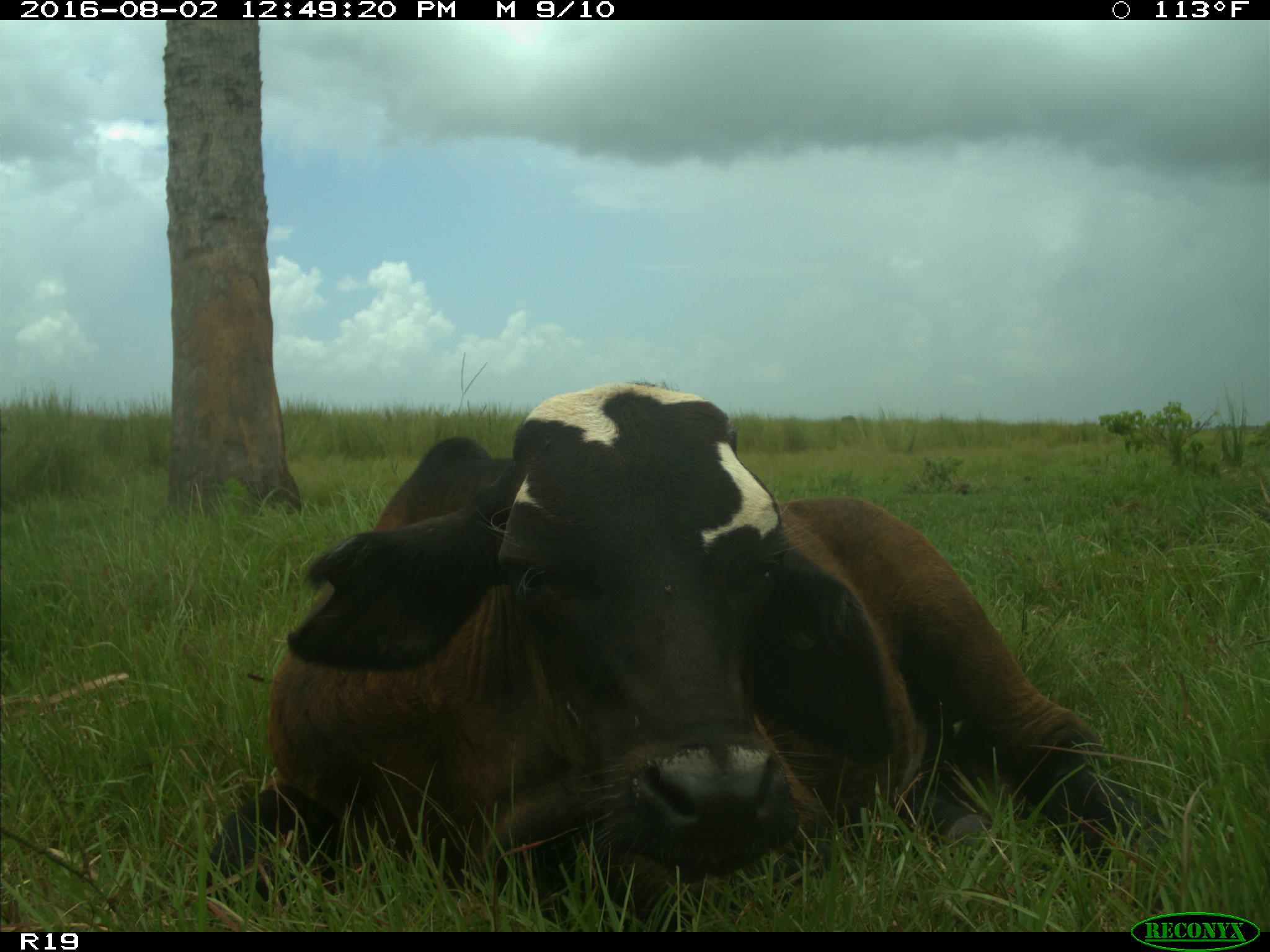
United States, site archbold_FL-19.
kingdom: Animalia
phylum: Chordata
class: Mammalia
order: Artiodactyla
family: Bovidae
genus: Bos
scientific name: Bos taurus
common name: domestic cow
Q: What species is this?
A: Bos taurus (domestic cow).